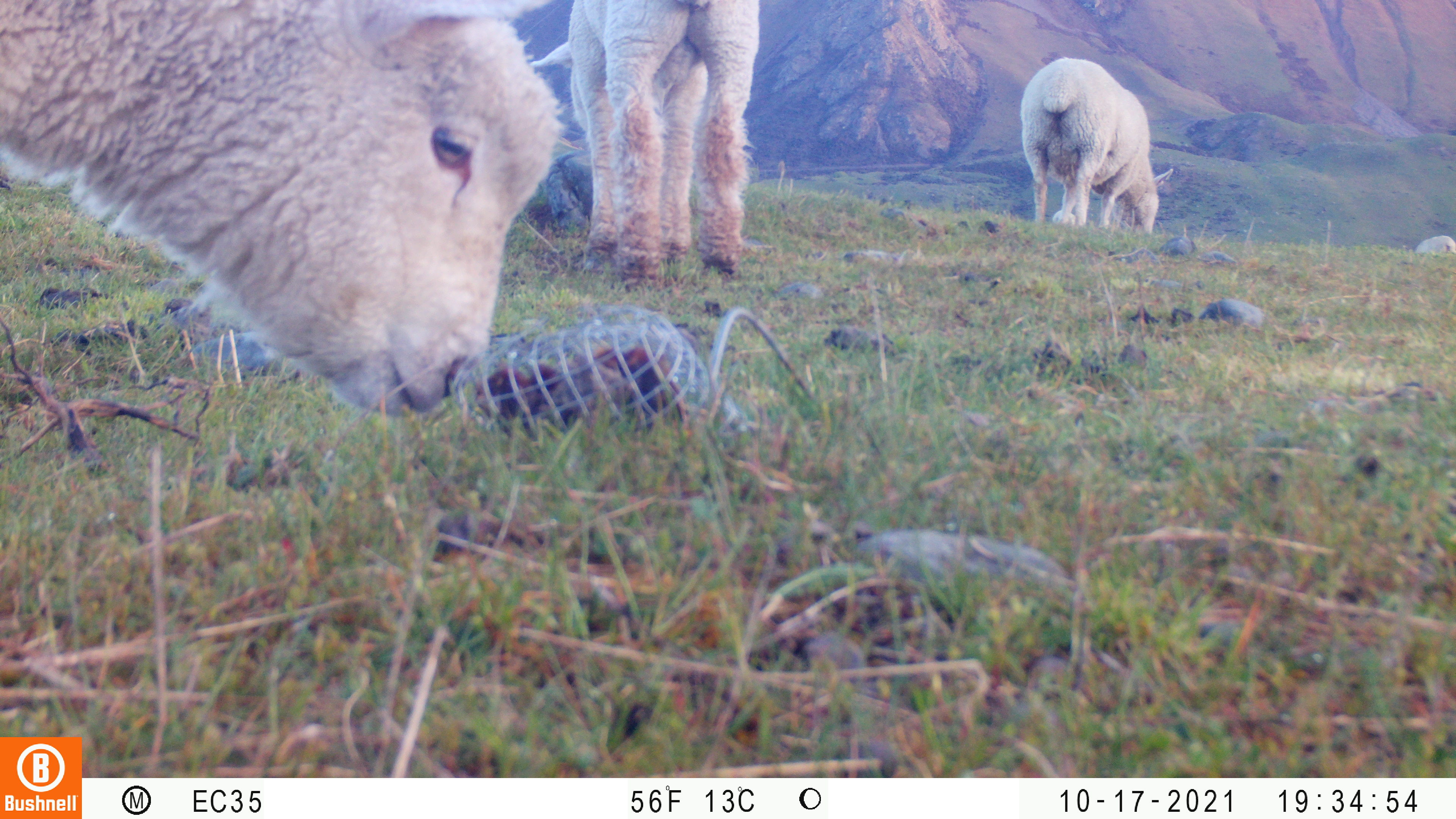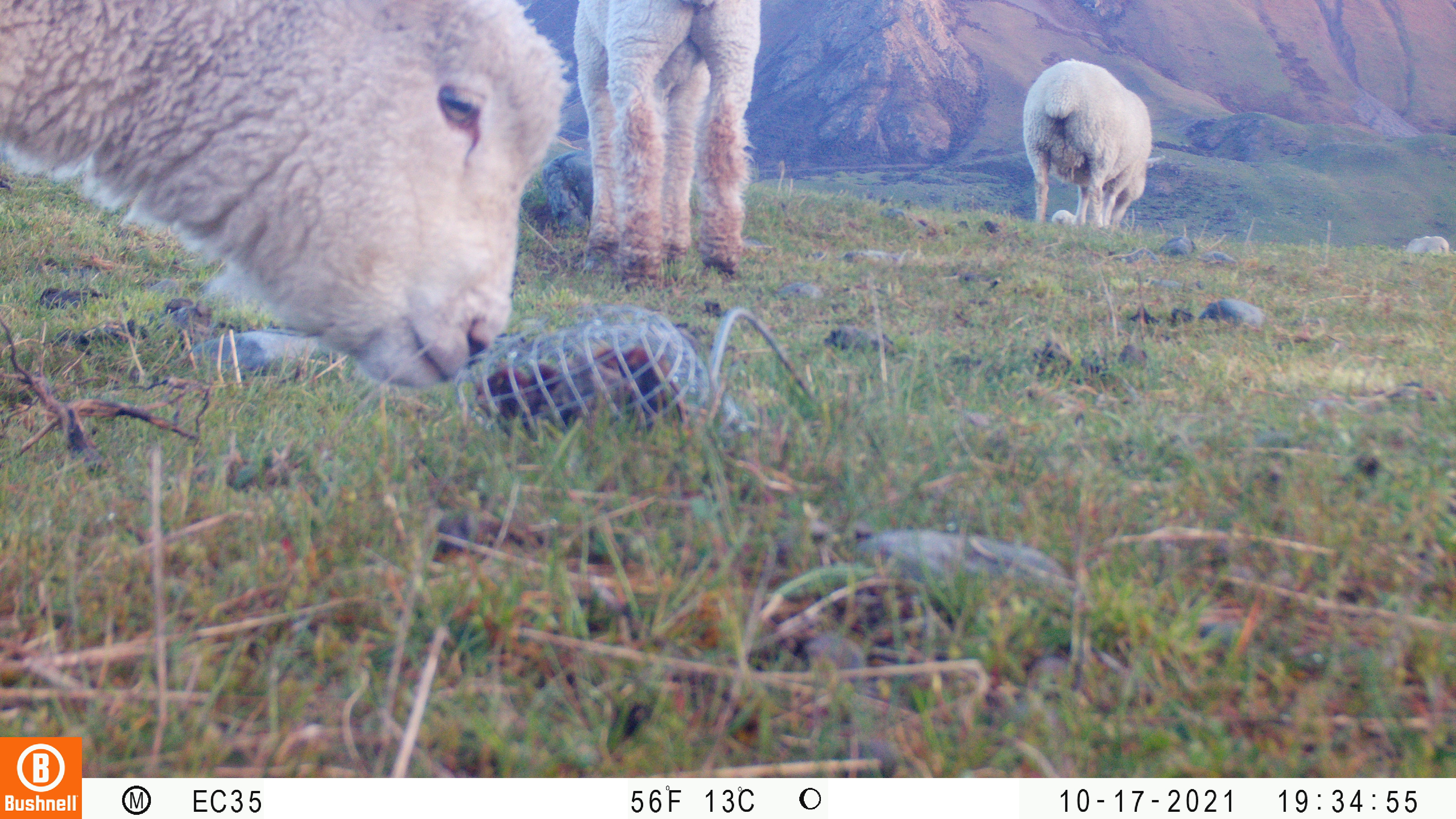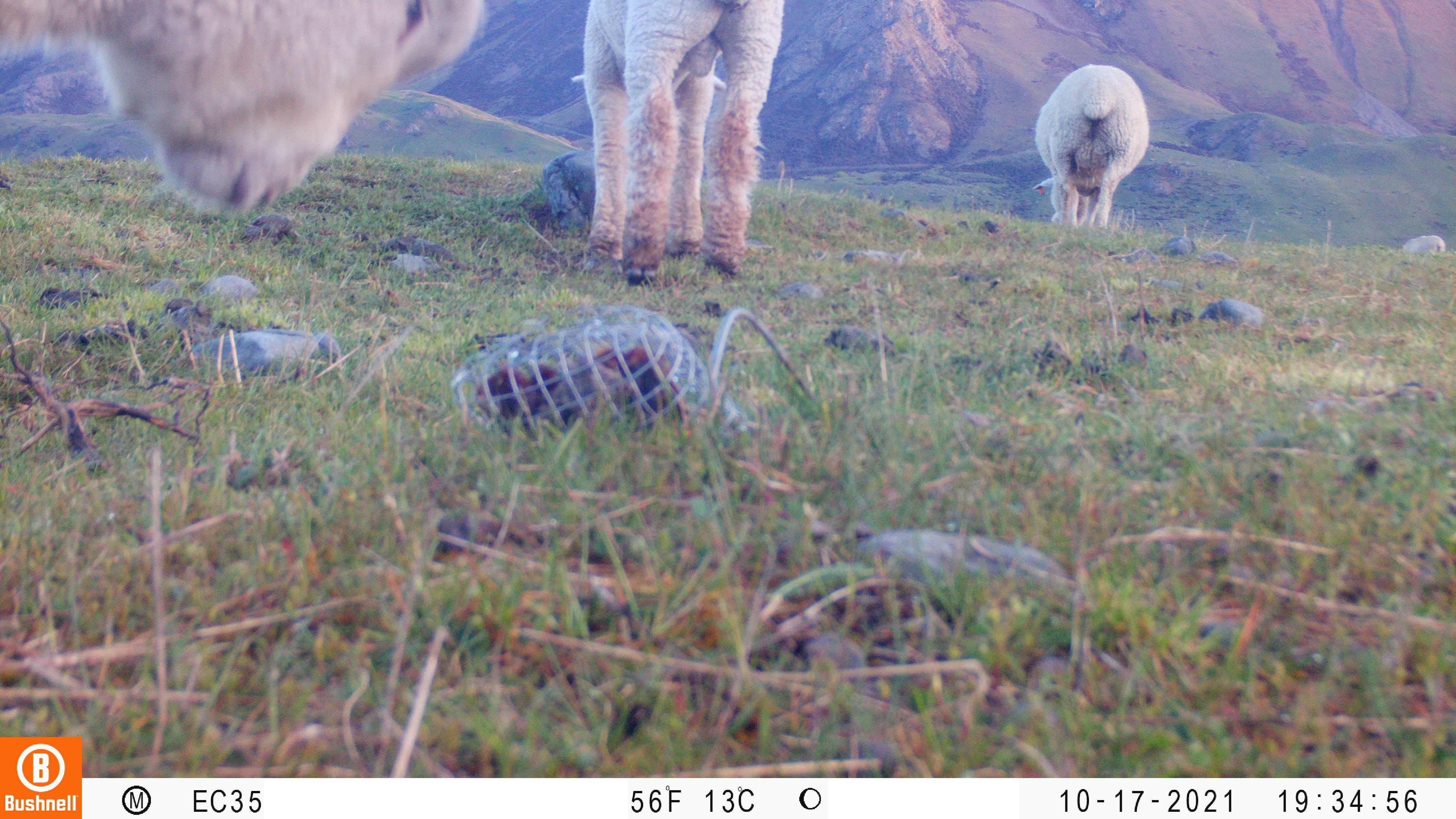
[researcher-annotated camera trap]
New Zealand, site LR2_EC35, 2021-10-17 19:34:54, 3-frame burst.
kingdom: Animalia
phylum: Chordata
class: Mammalia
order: Artiodactyla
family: Bovidae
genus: Bos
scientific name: Bos taurus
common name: domestic cow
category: cow